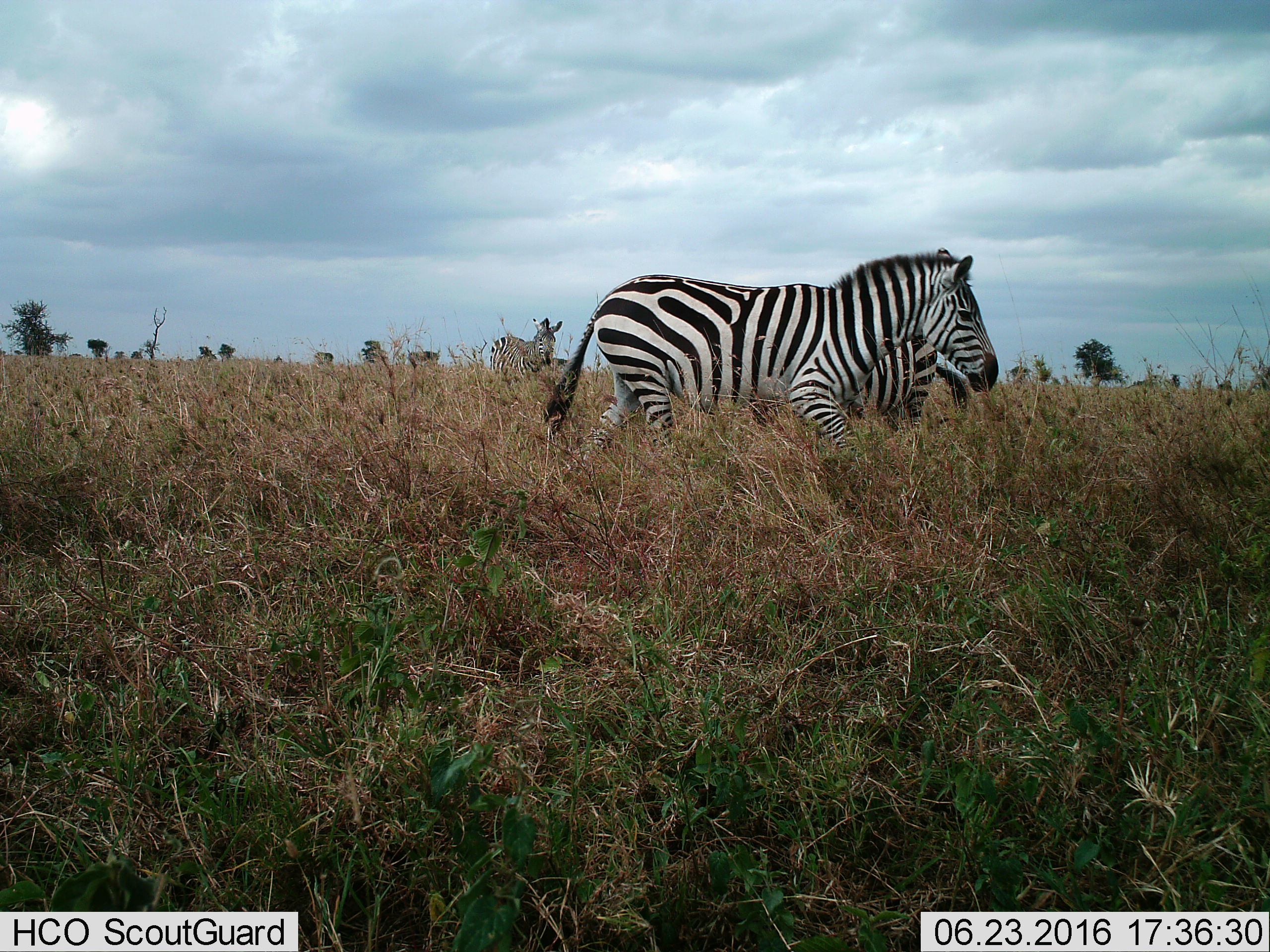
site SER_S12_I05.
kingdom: Animalia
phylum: Chordata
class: Mammalia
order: Perissodactyla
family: Equidae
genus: Equus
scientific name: Equus quagga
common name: plains zebra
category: zebraplains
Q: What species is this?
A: Zebraplains (plains zebra) (Equus quagga).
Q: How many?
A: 3.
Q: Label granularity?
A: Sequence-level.